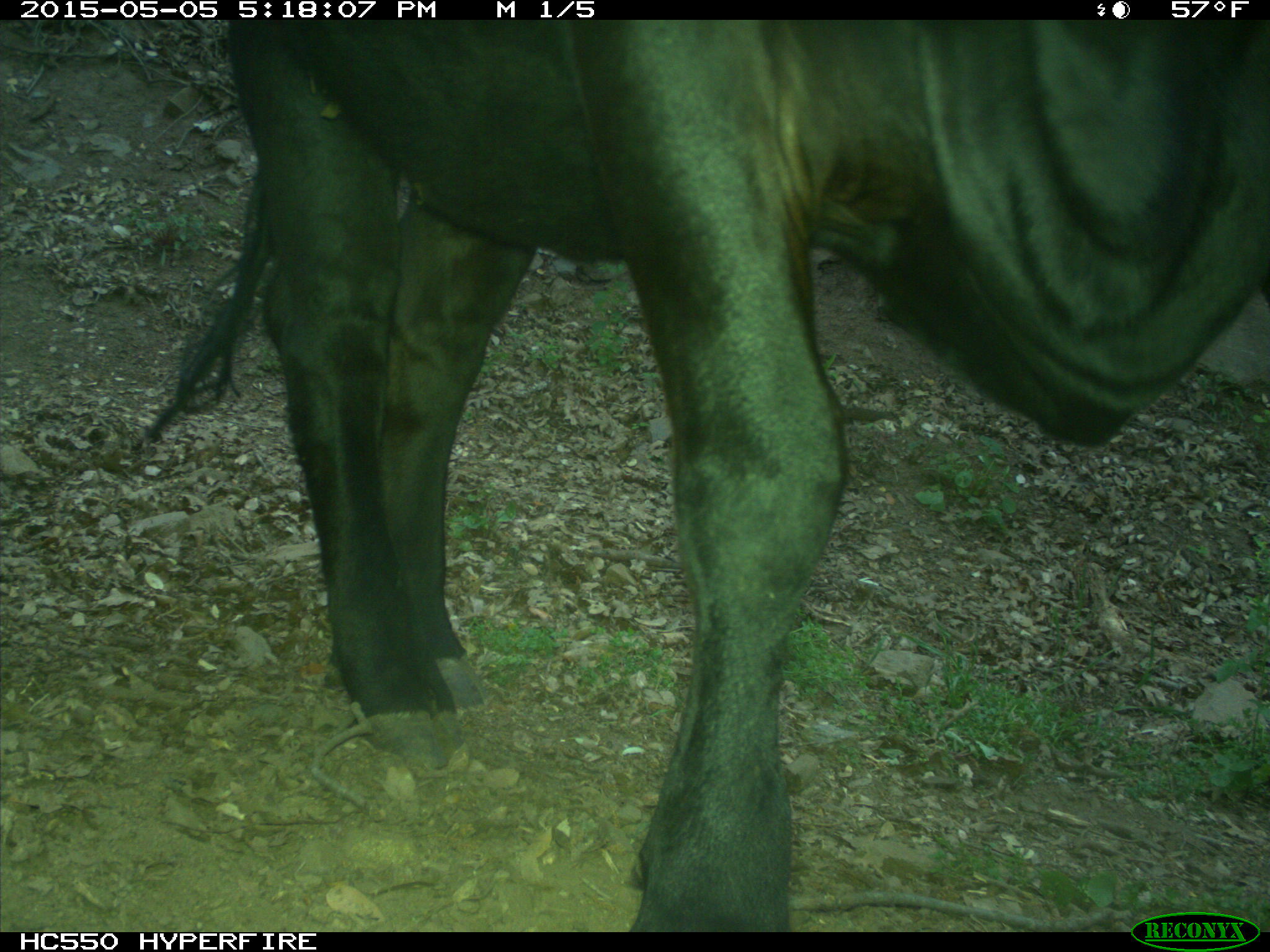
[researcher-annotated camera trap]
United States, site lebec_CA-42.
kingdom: Animalia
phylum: Chordata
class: Mammalia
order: Artiodactyla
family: Bovidae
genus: Bos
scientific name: Bos taurus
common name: domestic cow